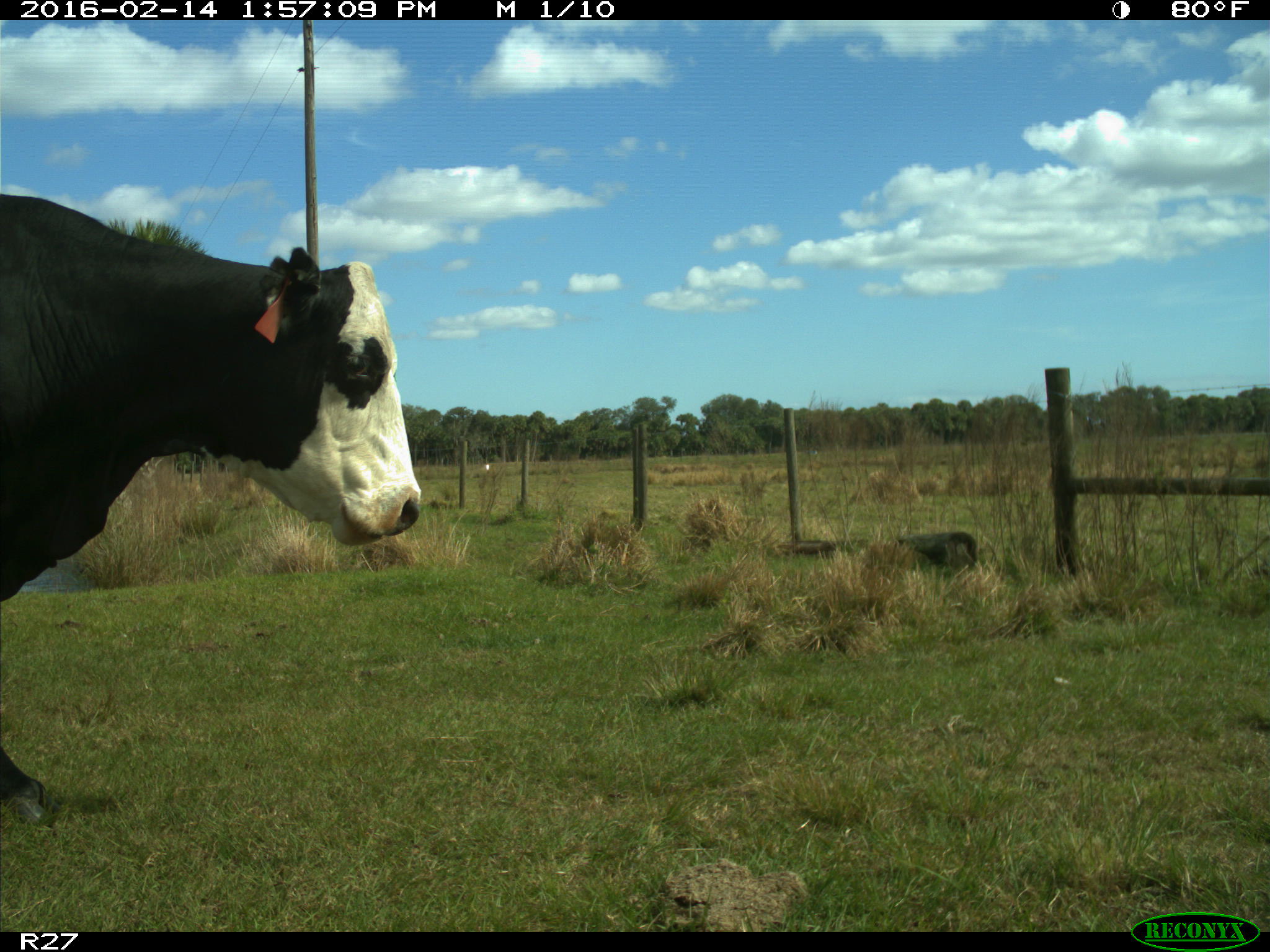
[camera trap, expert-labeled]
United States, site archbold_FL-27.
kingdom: Animalia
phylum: Chordata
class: Mammalia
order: Artiodactyla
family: Bovidae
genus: Bos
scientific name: Bos taurus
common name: domestic cow